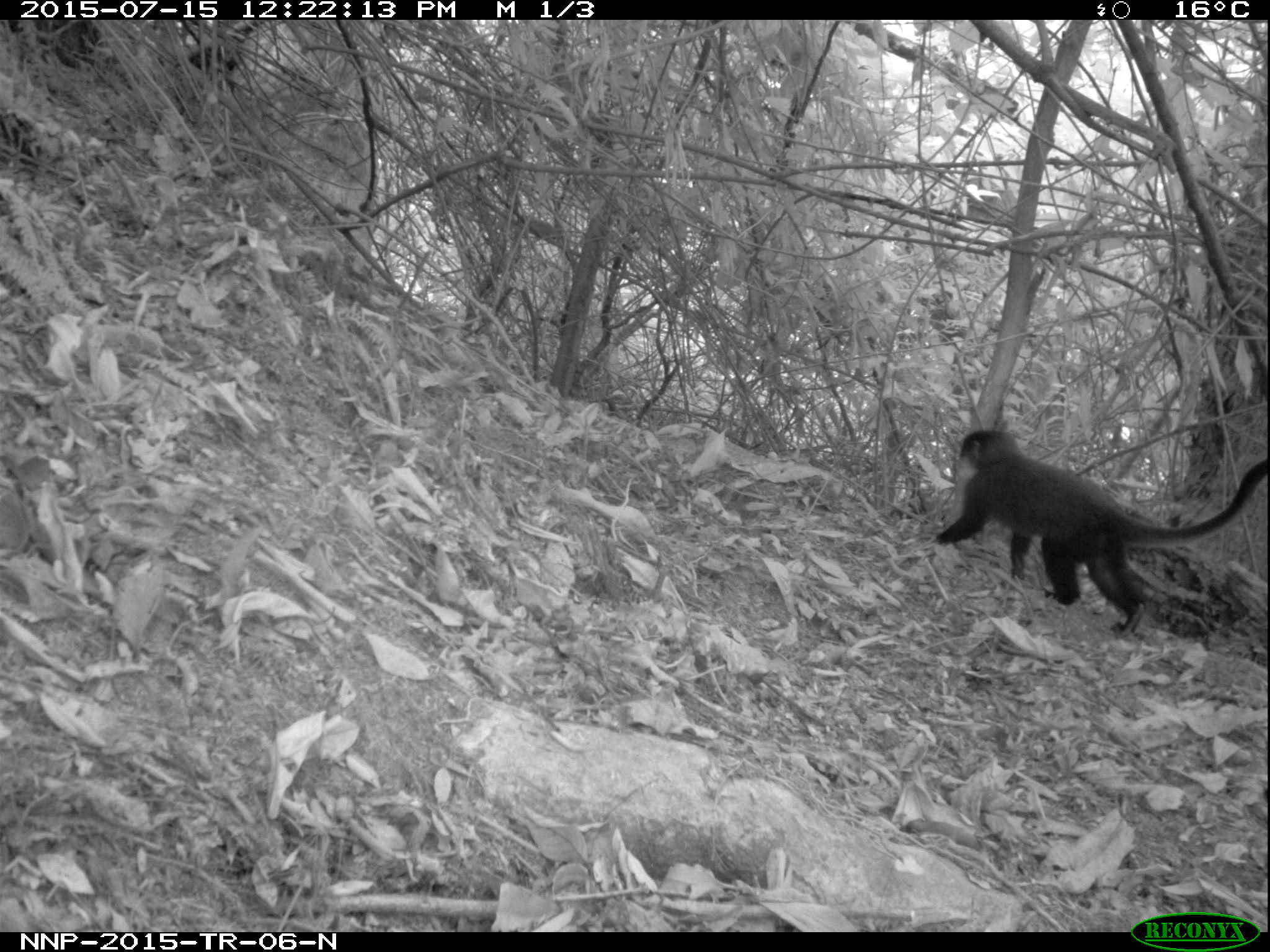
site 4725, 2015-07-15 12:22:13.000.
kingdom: Animalia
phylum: Chordata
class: Mammalia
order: Primates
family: Cercopithecidae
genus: Allochrocebus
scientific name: Allochrocebus lhoesti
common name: l'hoest's monkey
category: cercopithecus lhoesti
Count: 1.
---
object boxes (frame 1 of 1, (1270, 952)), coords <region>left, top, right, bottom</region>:
cercopithecus lhoesti: <region>934, 427, 1270, 638</region>